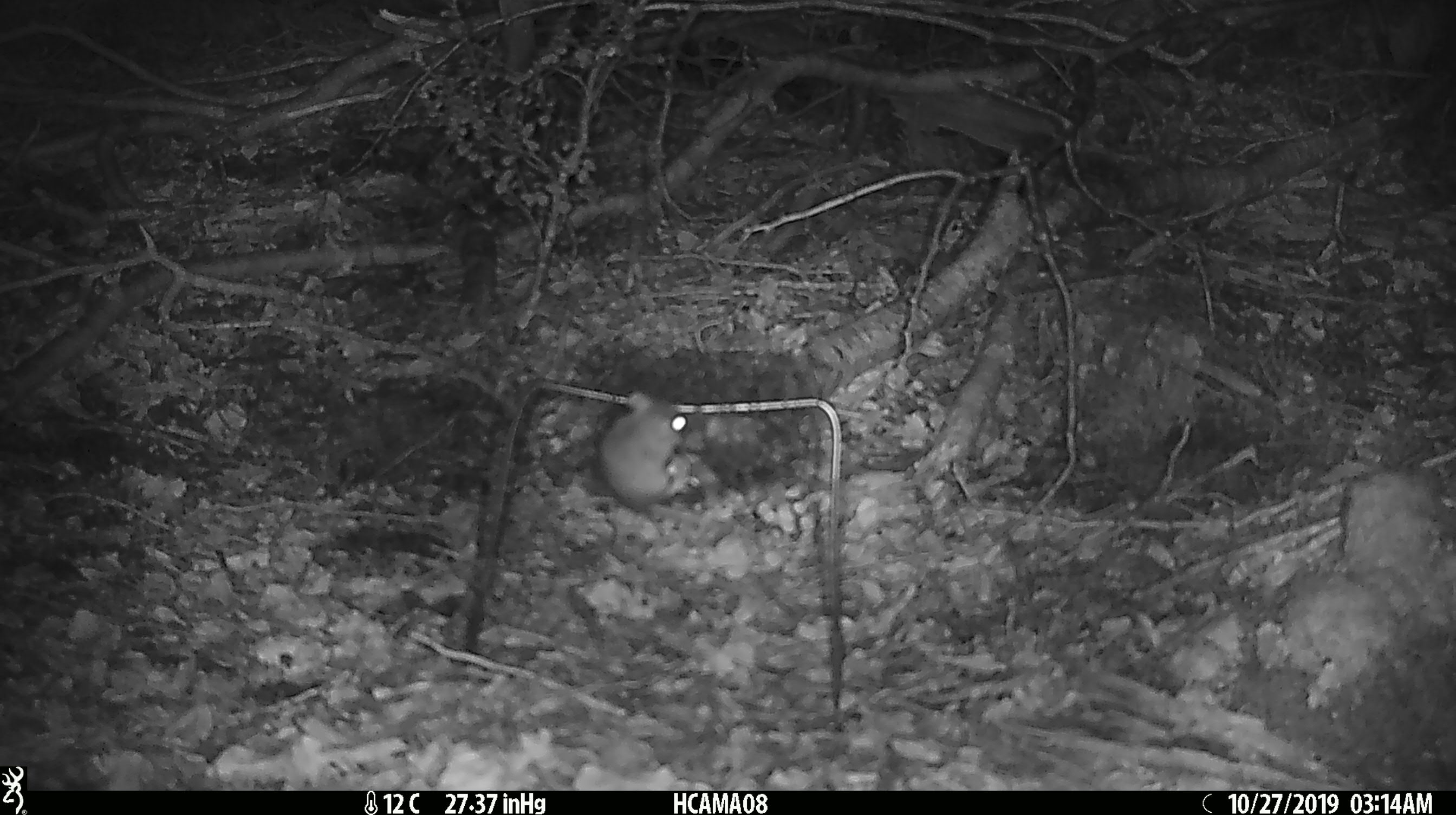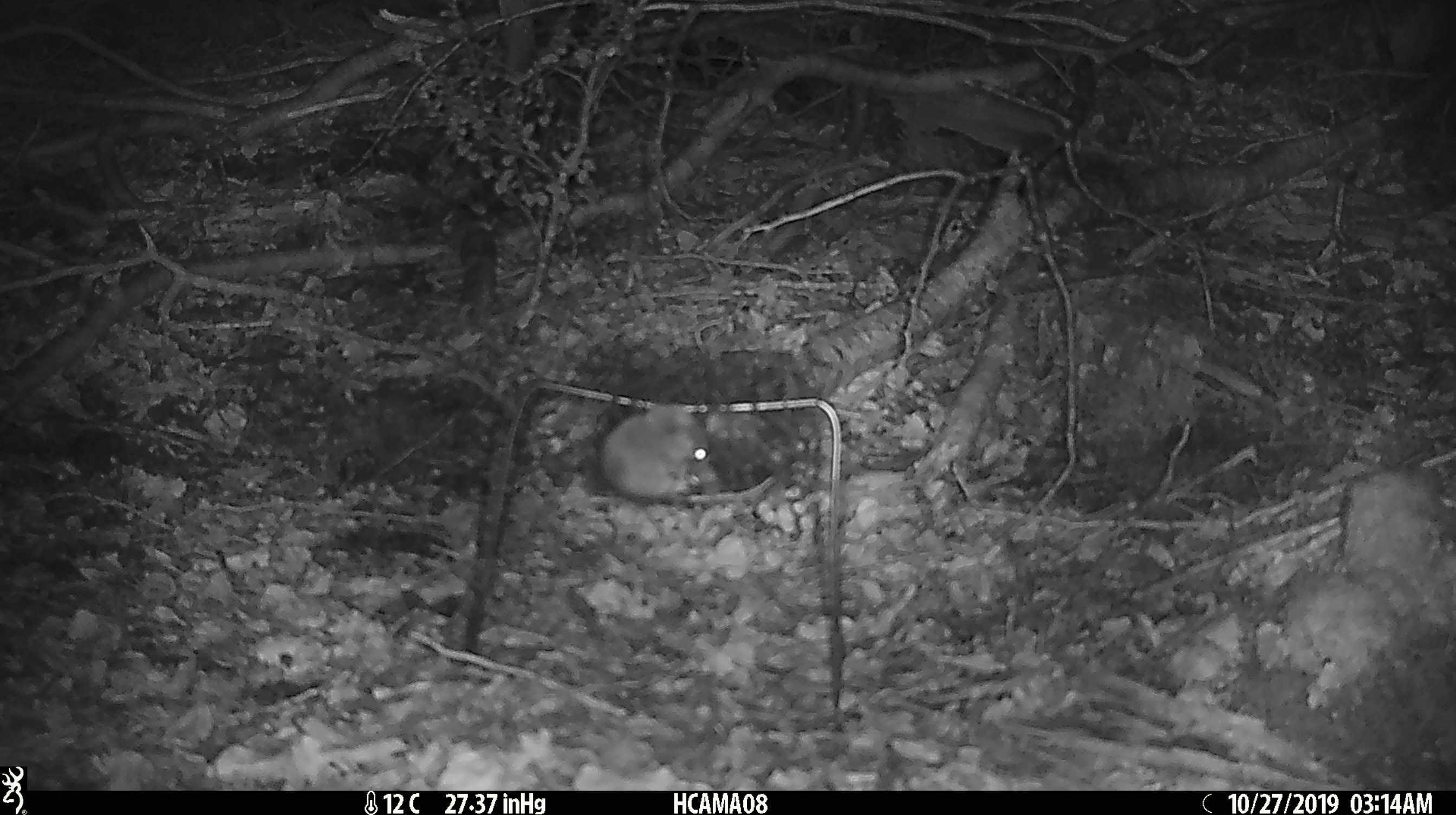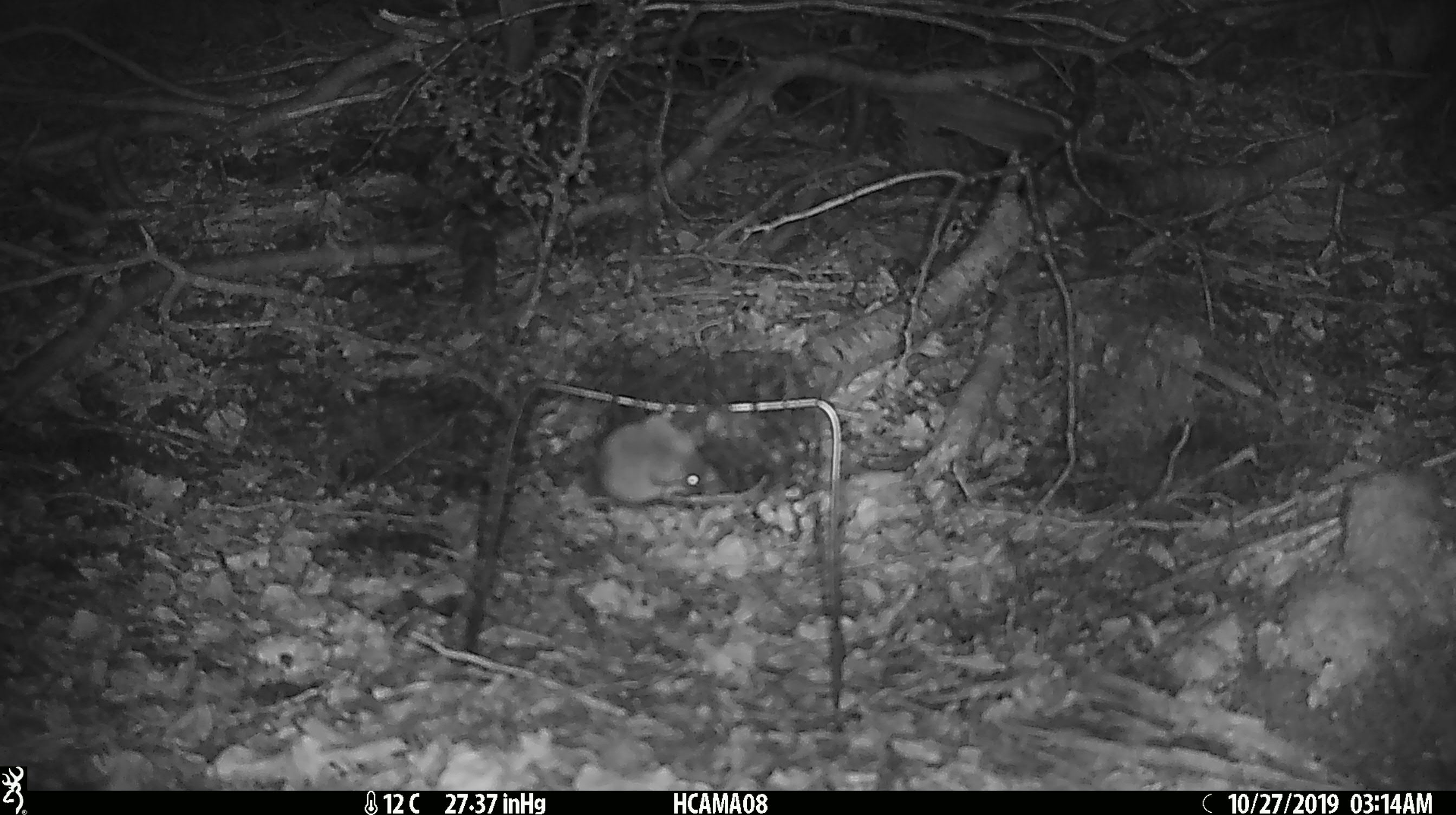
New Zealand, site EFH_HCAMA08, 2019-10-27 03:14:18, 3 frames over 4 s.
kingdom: Animalia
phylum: Chordata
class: Mammalia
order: Rodentia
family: Muridae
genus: Mus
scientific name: Mus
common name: mouse